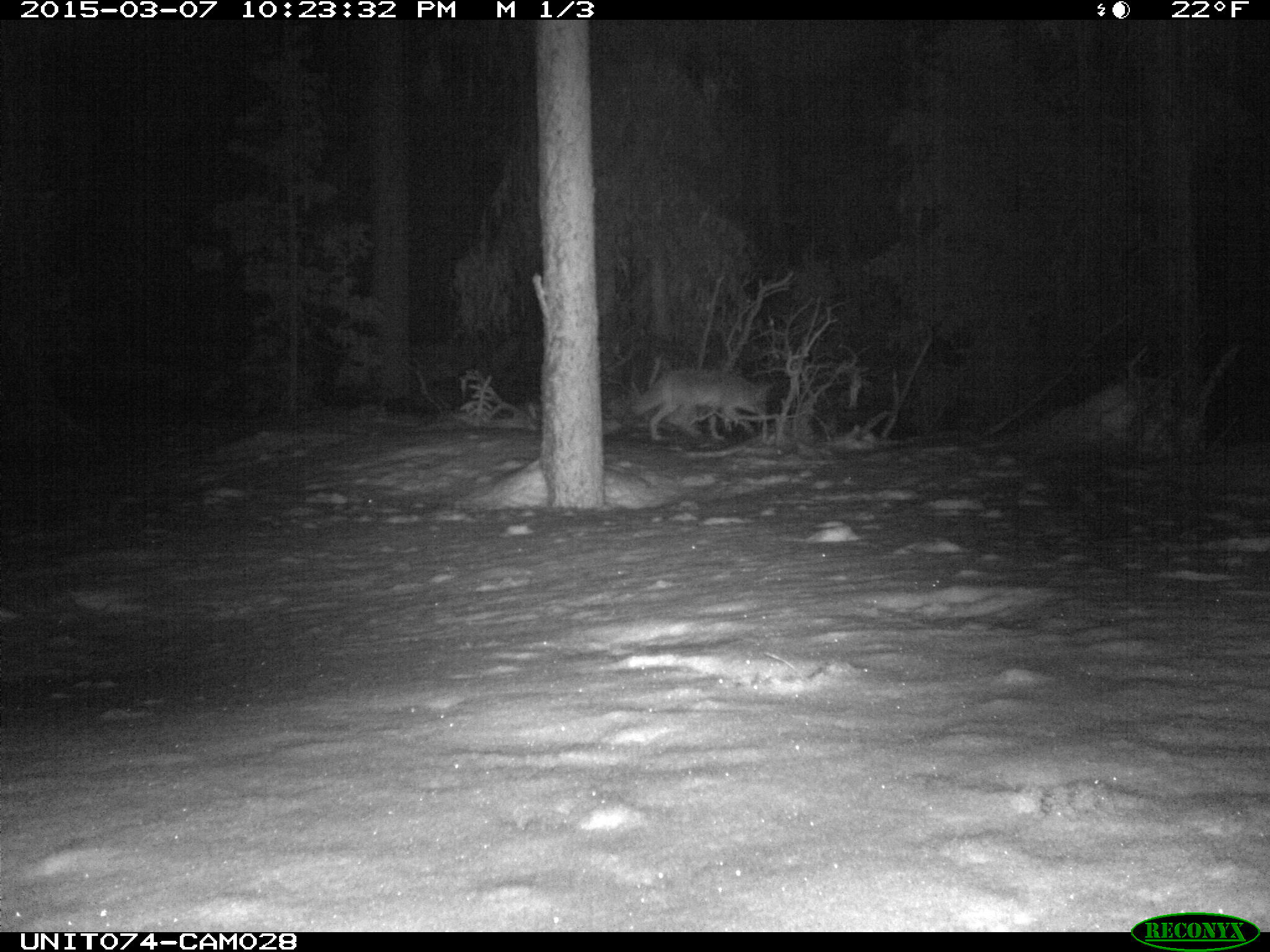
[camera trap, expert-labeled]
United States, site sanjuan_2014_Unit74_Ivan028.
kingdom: Animalia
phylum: Chordata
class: Mammalia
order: Carnivora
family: Canidae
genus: Canis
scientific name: Canis latrans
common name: coyote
Canis latrans (coyote).